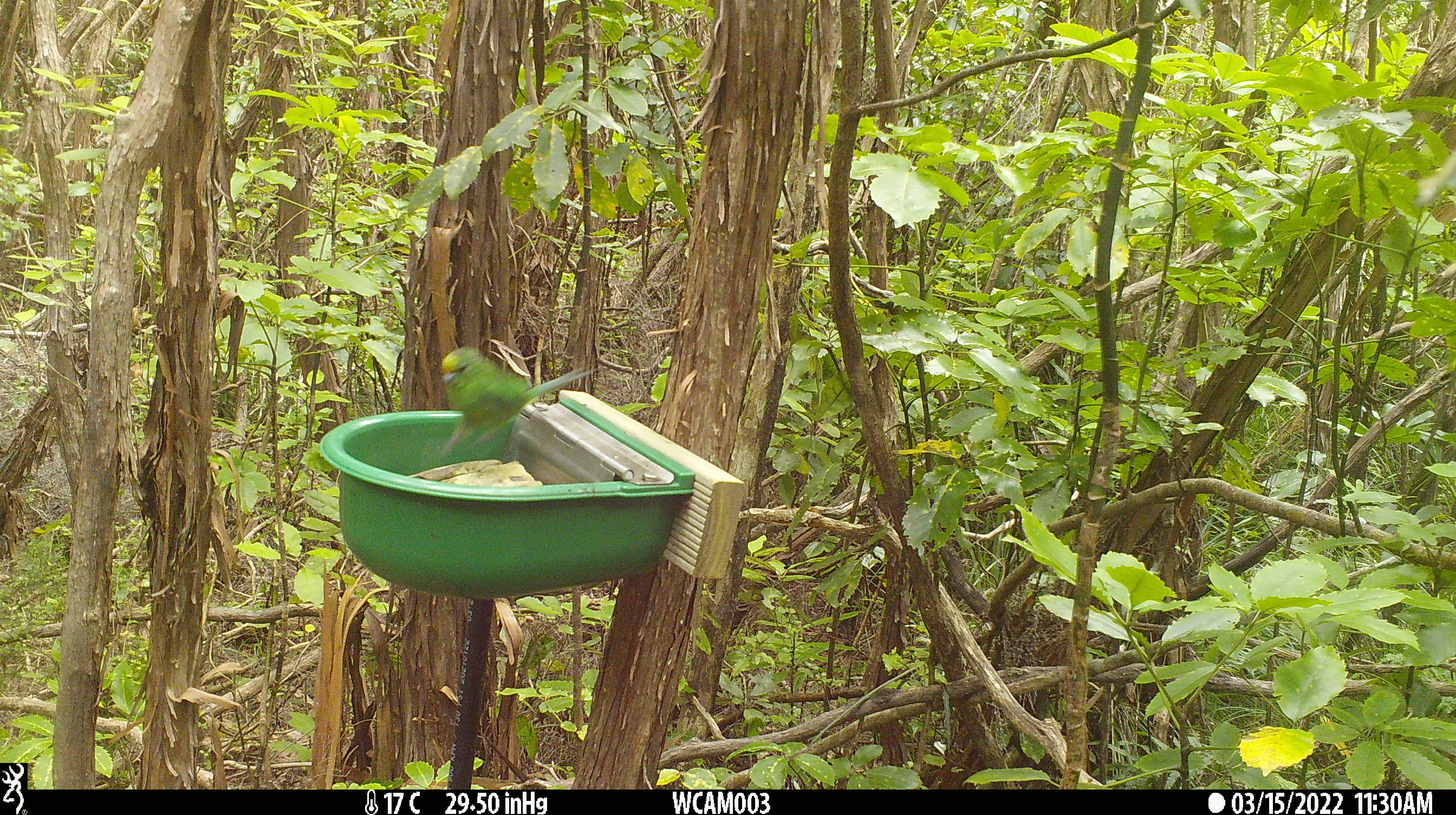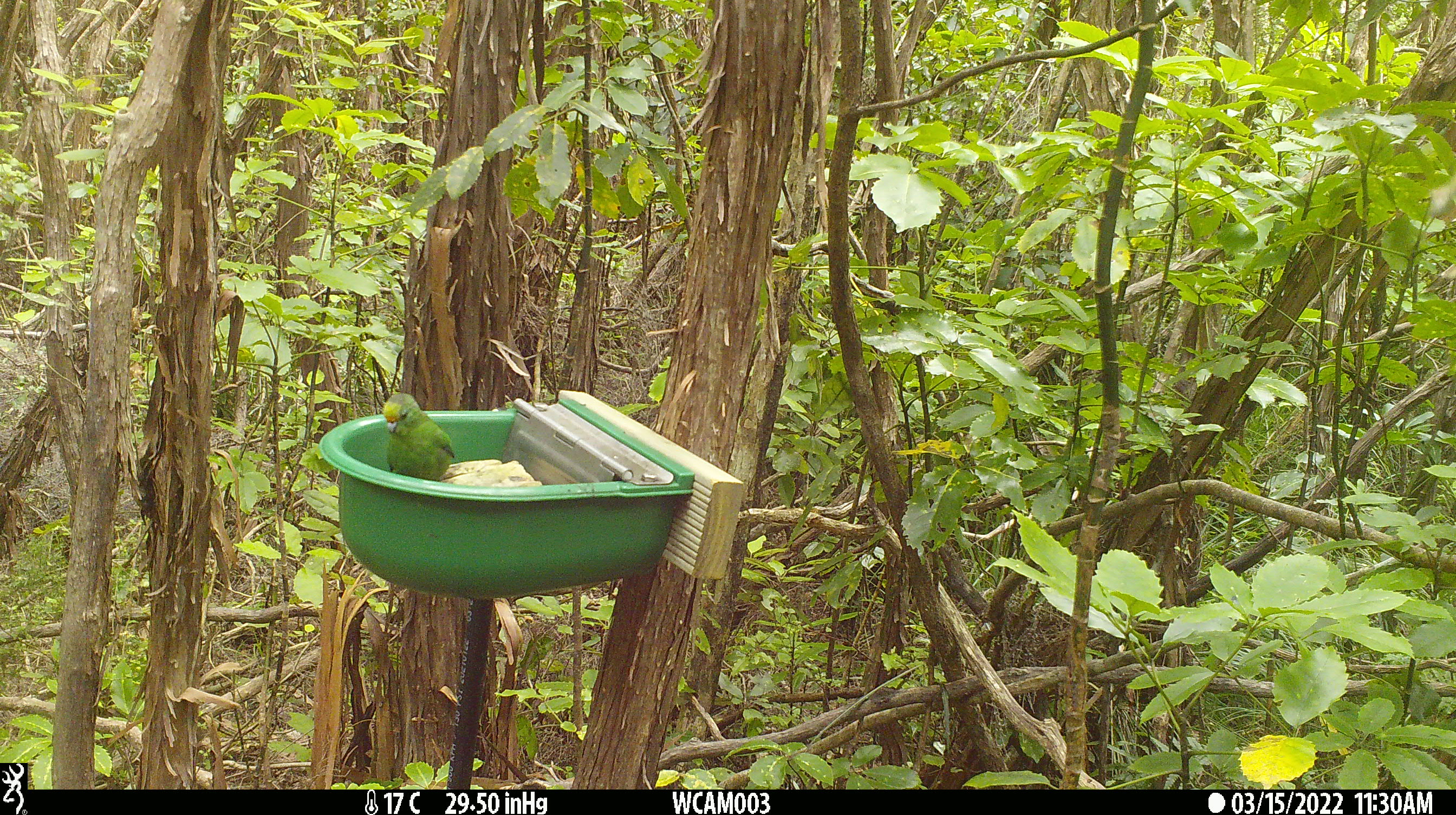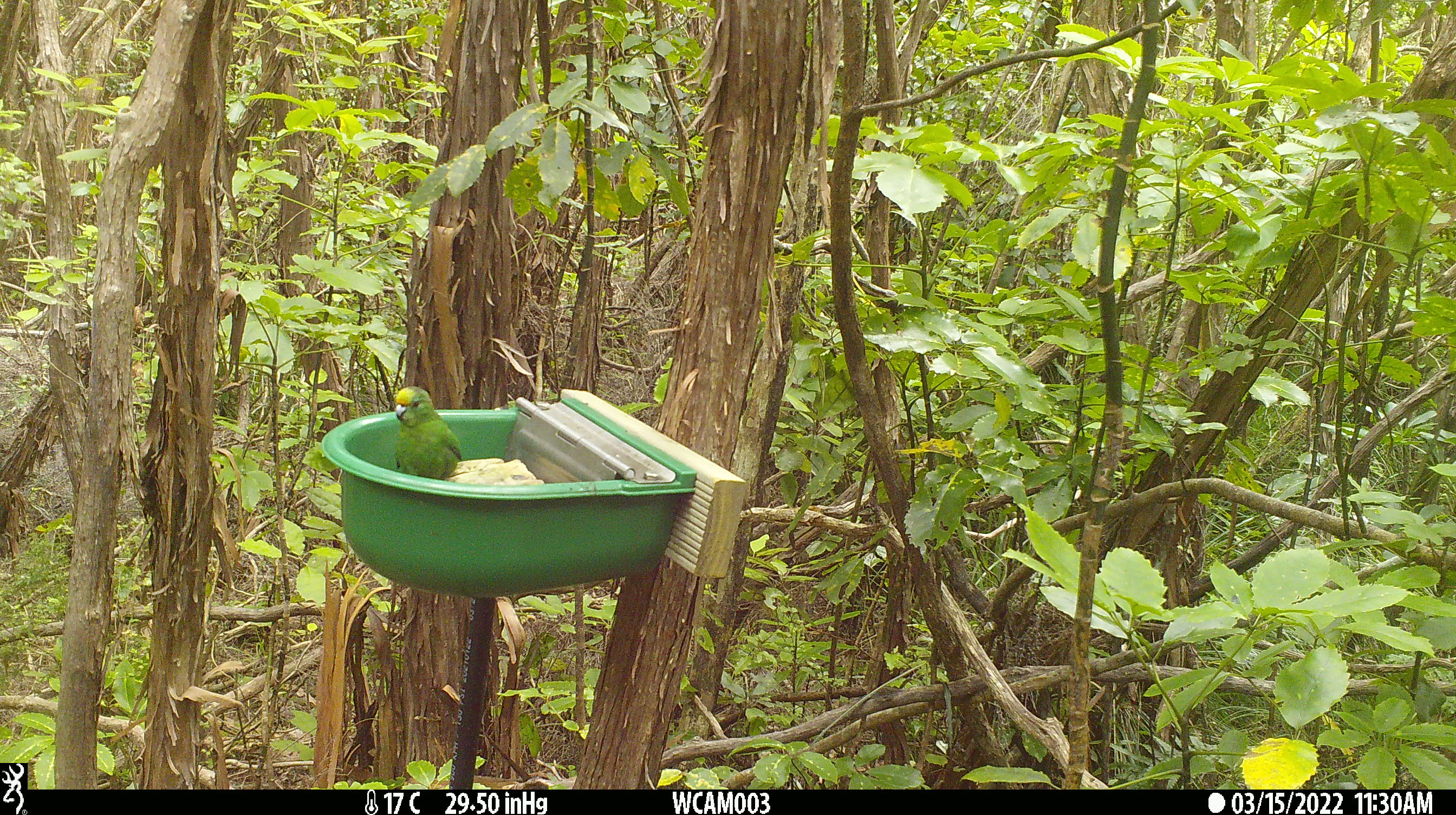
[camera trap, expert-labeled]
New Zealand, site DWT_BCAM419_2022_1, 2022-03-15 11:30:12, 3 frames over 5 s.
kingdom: Animalia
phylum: Chordata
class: Aves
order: Psittaciformes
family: Psittaculidae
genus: Cyanoramphus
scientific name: Cyanoramphus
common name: parakeet